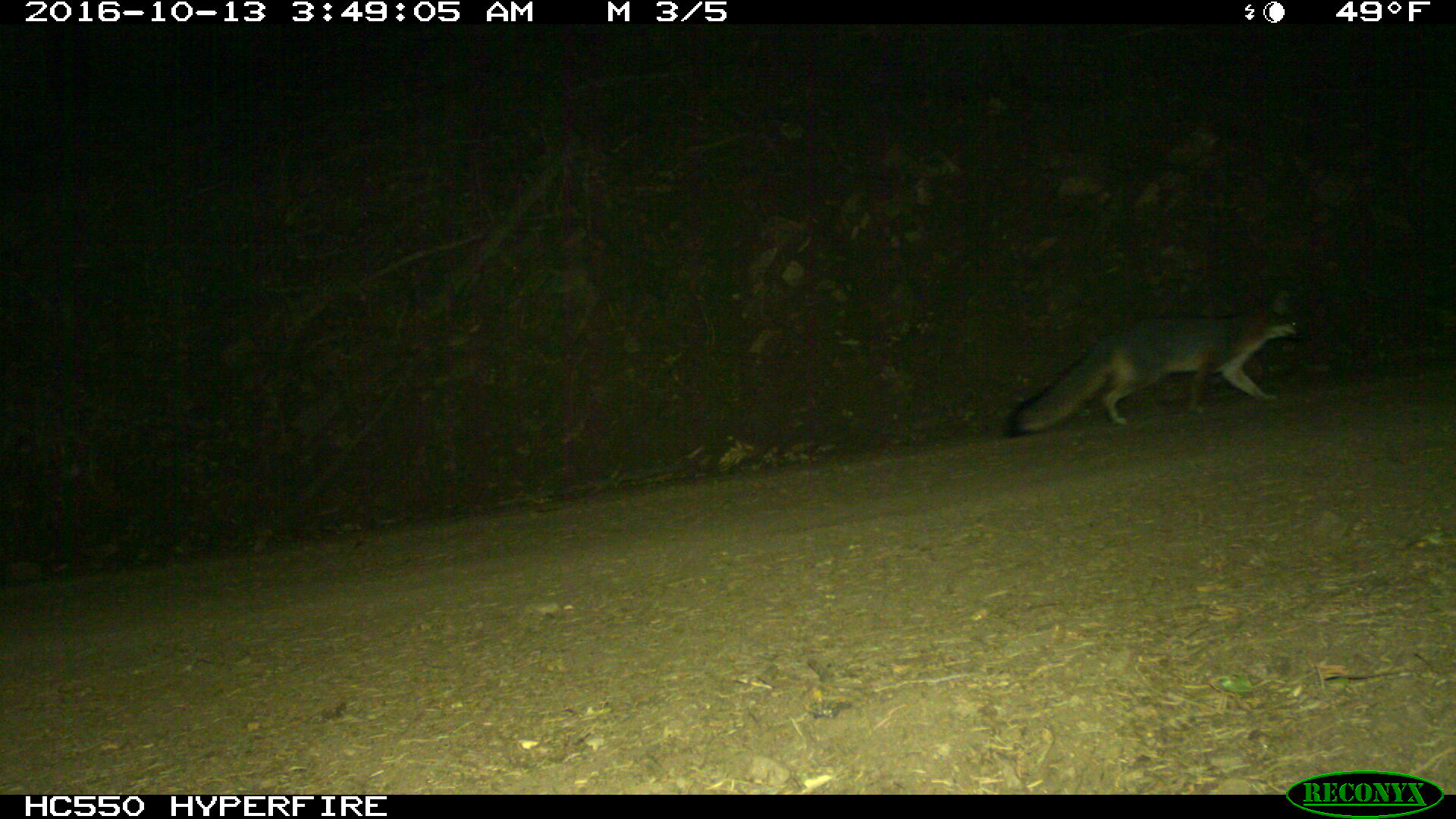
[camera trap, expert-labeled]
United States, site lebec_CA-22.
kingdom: Animalia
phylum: Chordata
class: Mammalia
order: Carnivora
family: Canidae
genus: Urocyon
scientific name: Urocyon cinereoargenteus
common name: gray fox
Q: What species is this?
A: Urocyon cinereoargenteus (gray fox).